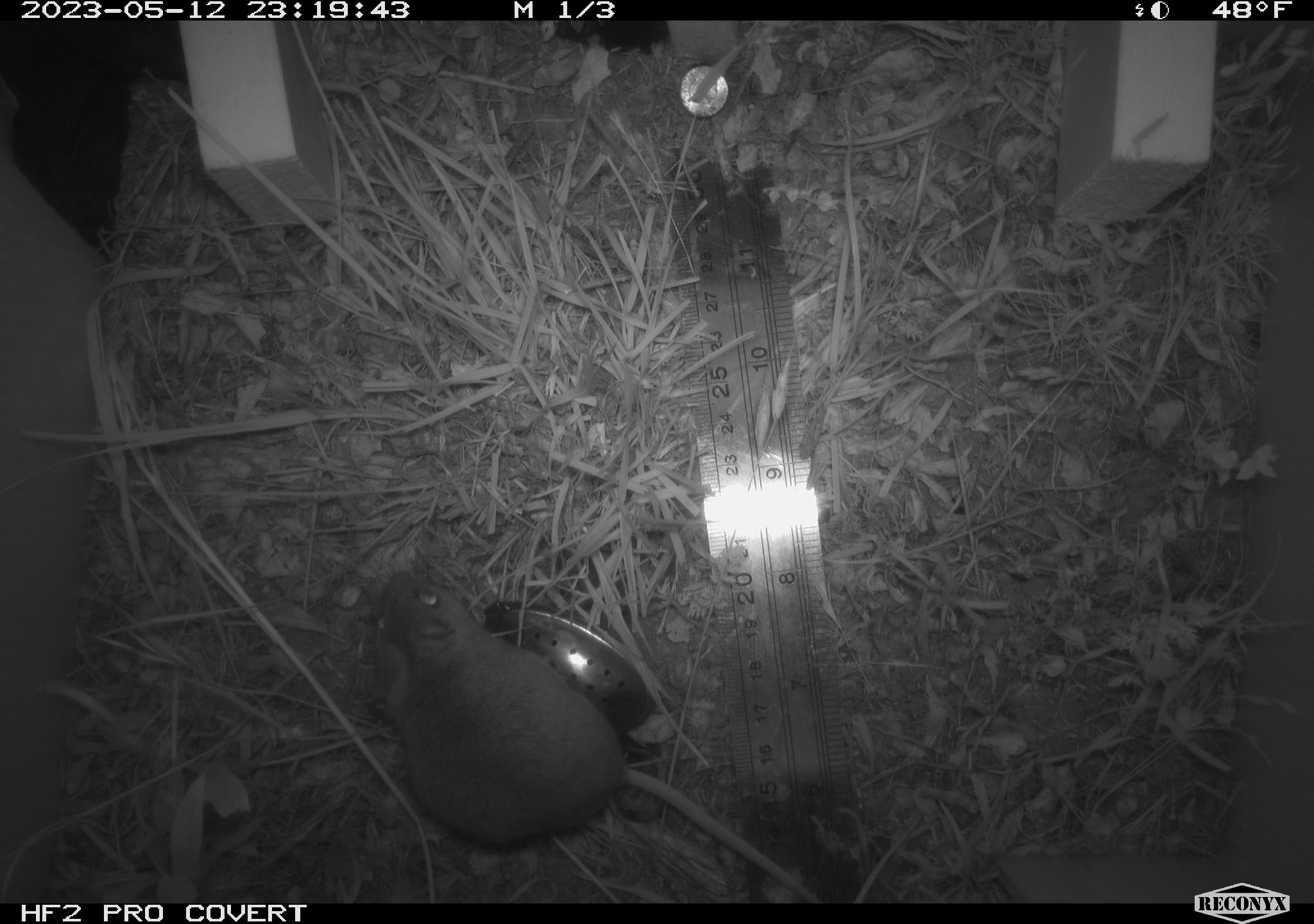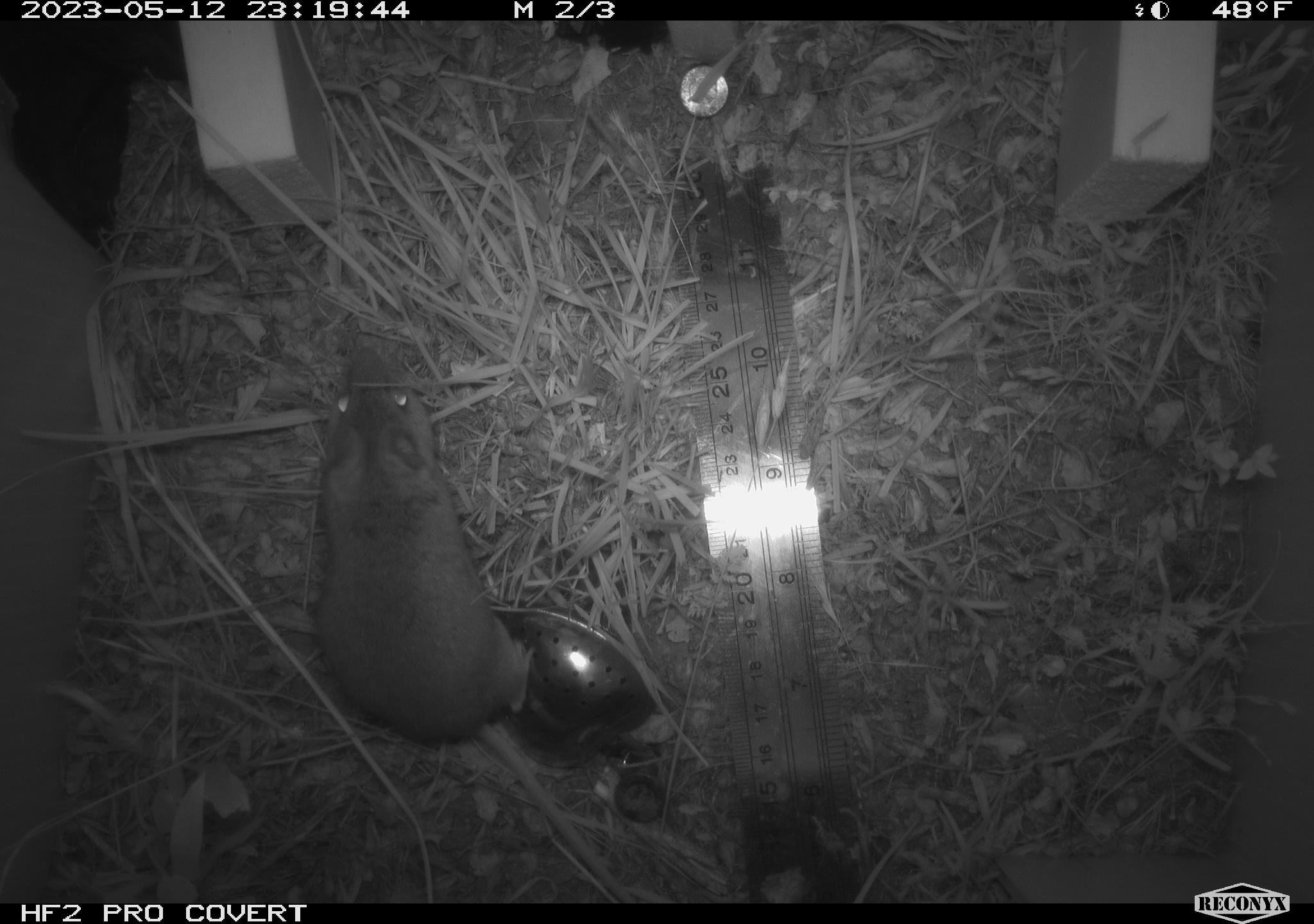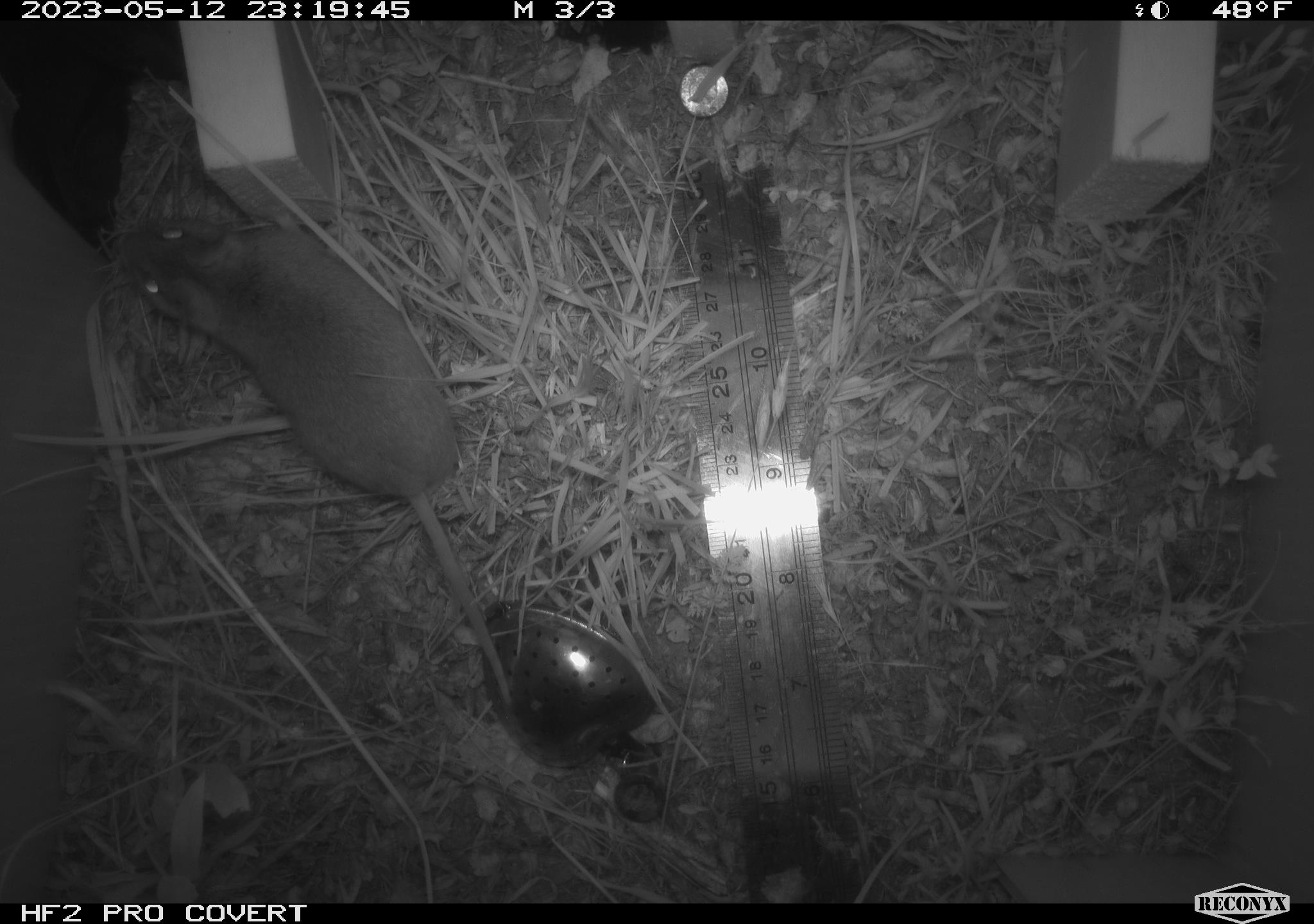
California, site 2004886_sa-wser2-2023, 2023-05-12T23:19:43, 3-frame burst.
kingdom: Animalia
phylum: Chordata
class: Mammalia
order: Rodentia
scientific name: Rodentia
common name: mouse species